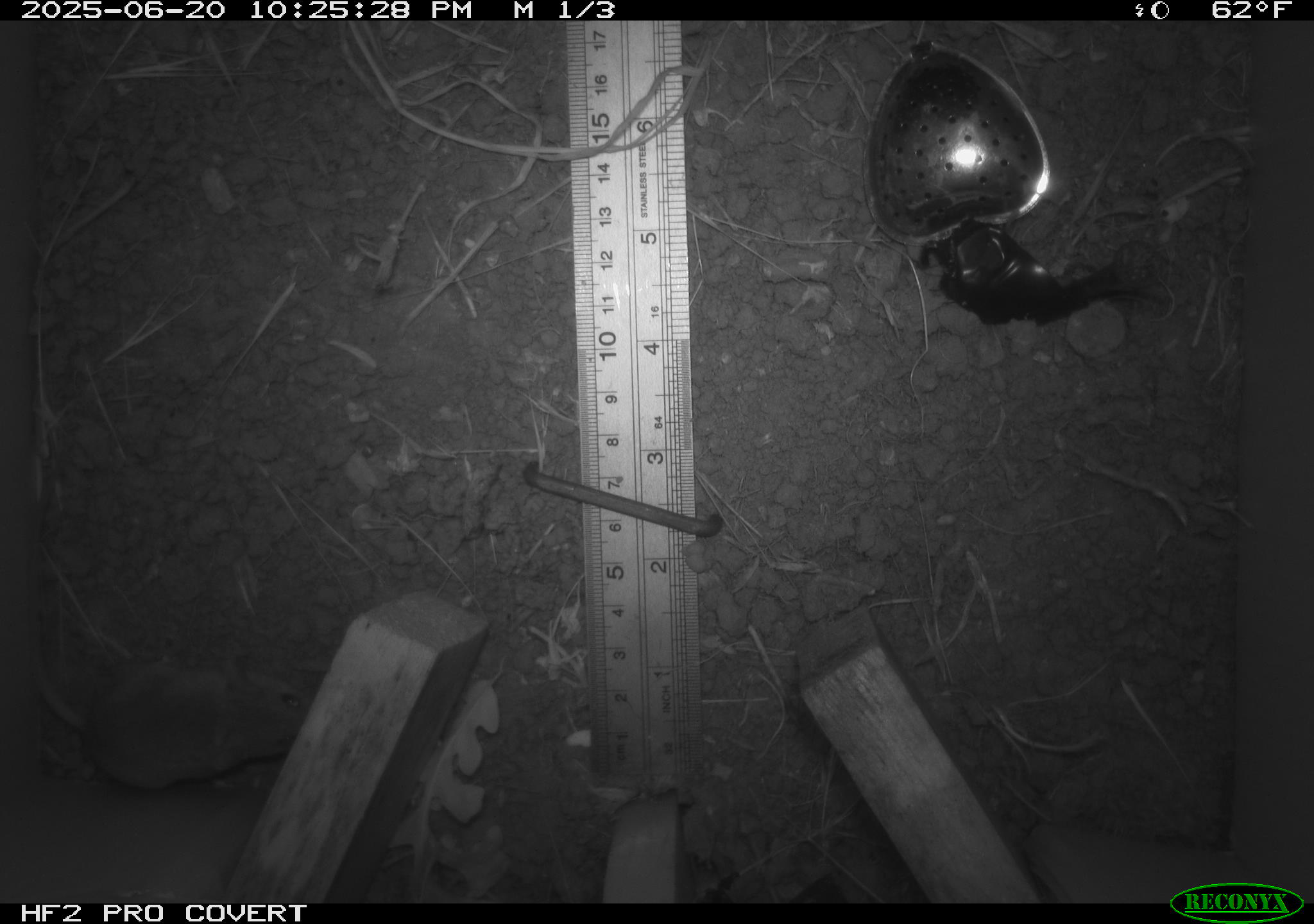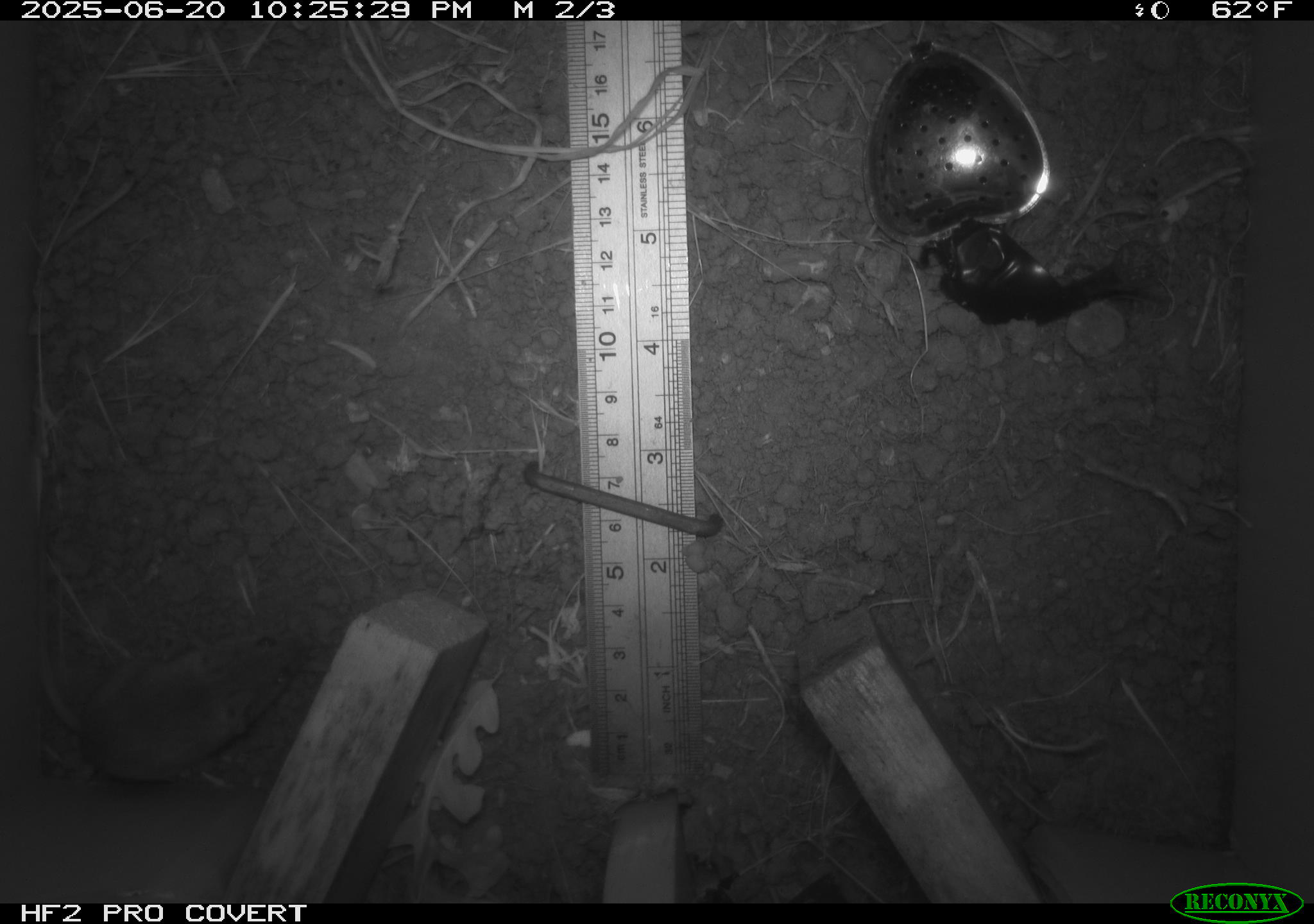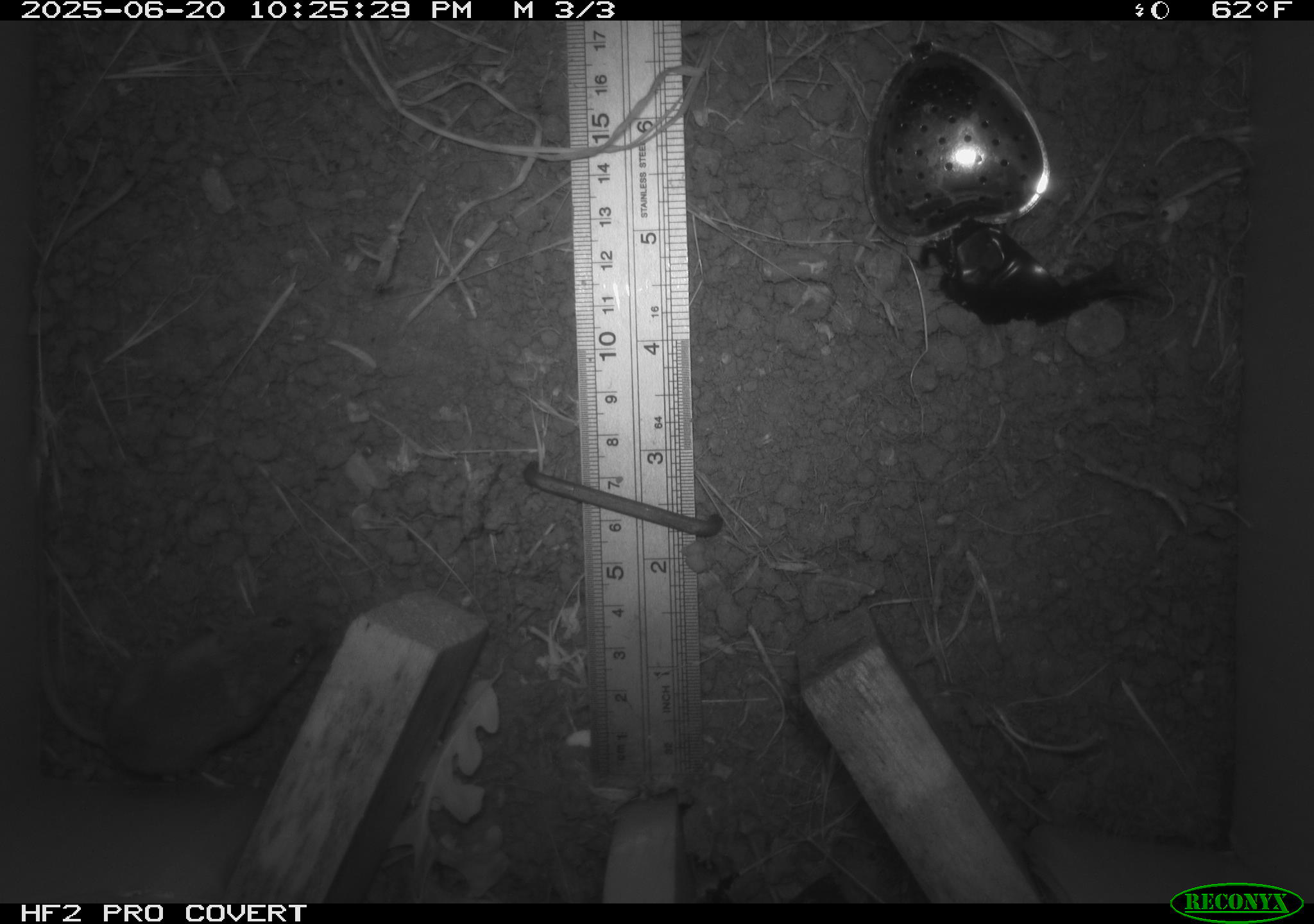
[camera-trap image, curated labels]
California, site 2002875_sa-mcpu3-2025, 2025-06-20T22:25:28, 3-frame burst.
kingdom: Animalia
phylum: Chordata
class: Mammalia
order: Rodentia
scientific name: Rodentia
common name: mouse species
Mouse species (Rodentia).